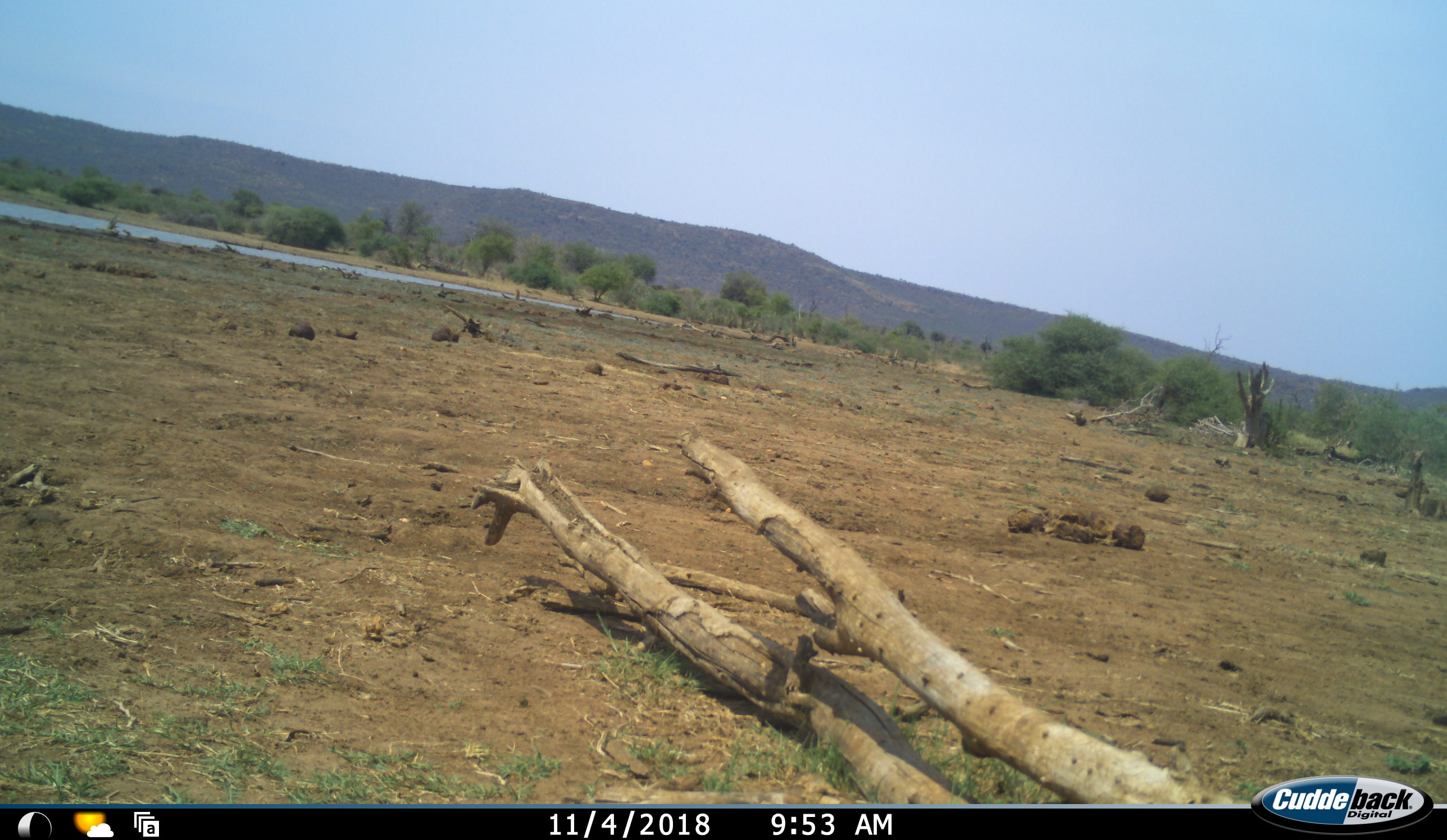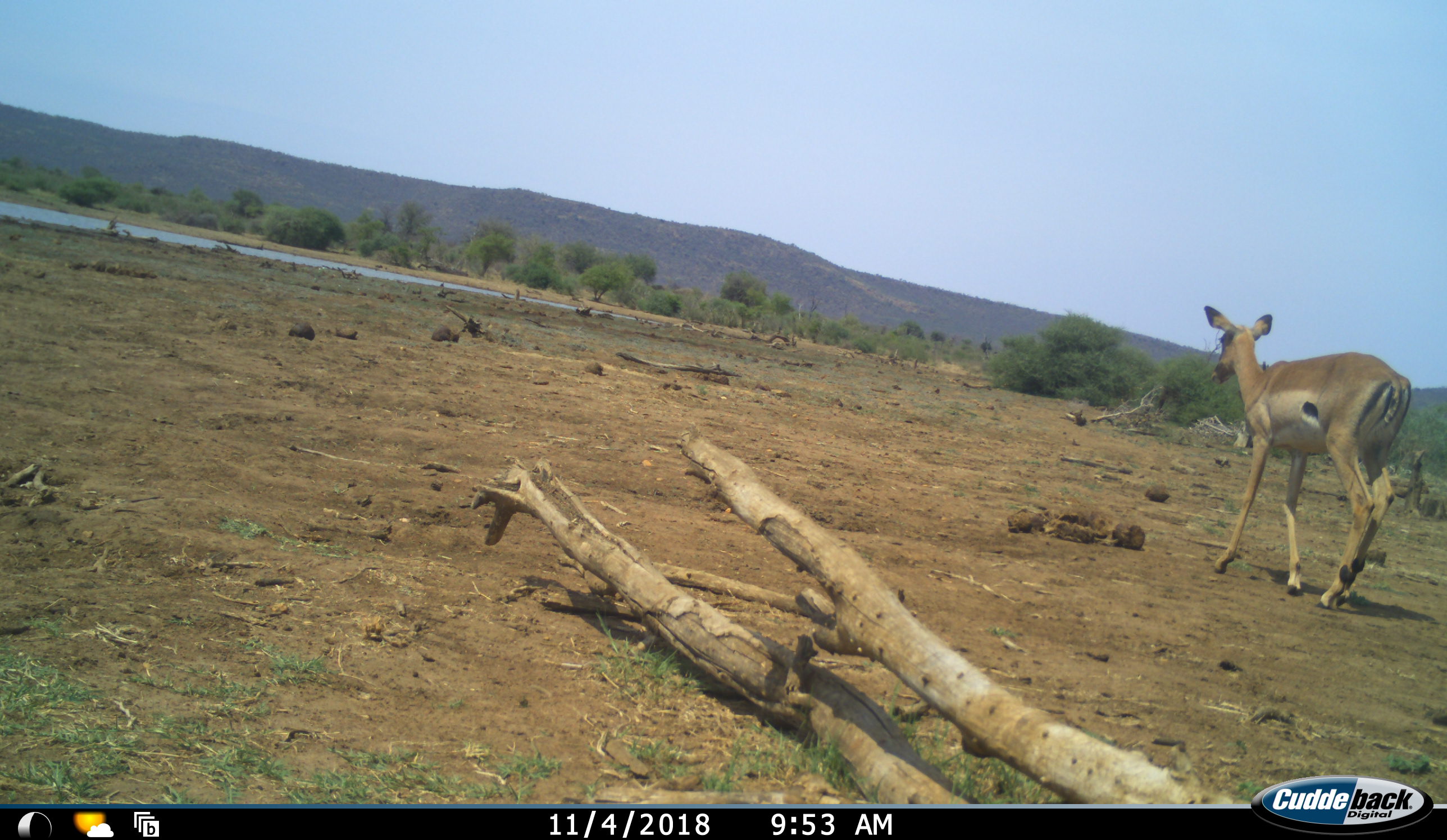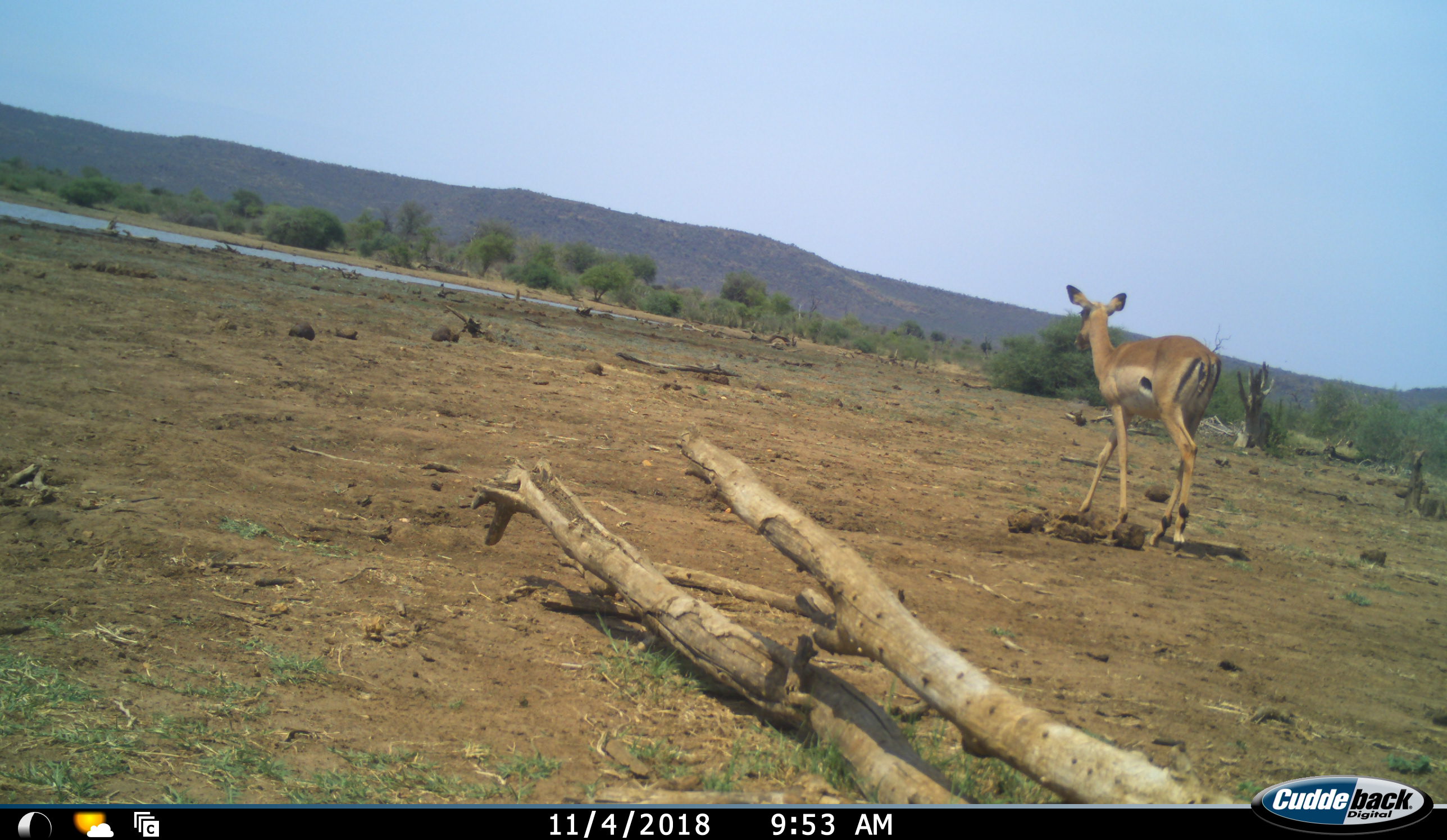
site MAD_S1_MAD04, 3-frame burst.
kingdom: Animalia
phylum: Chordata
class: Mammalia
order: Artiodactyla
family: Bovidae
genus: Aepyceros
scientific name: Aepyceros melampus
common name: impala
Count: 1.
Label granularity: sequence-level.